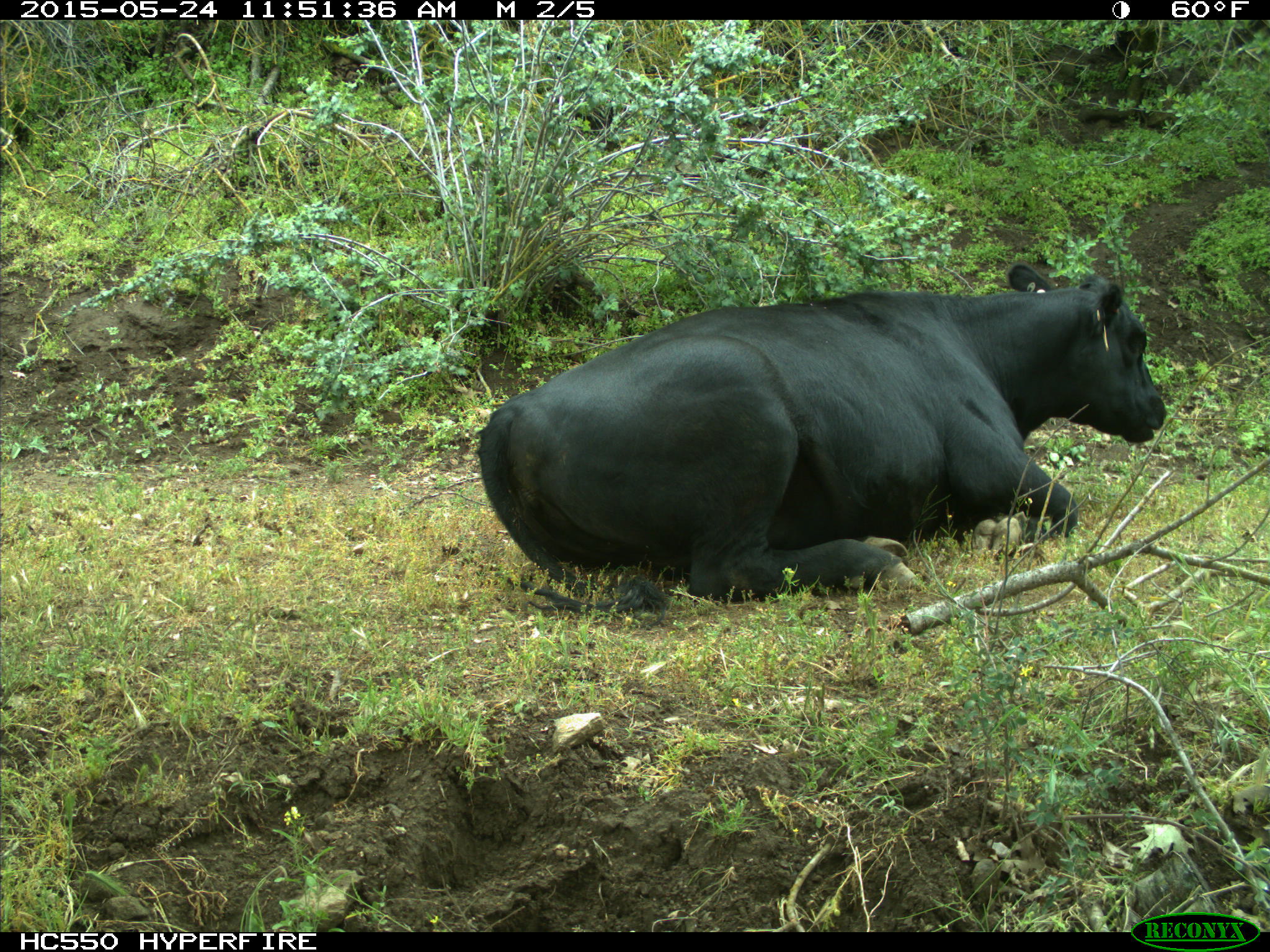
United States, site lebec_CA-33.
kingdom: Animalia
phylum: Chordata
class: Mammalia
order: Artiodactyla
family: Bovidae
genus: Bos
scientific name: Bos taurus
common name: domestic cow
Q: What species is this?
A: Bos taurus (domestic cow).